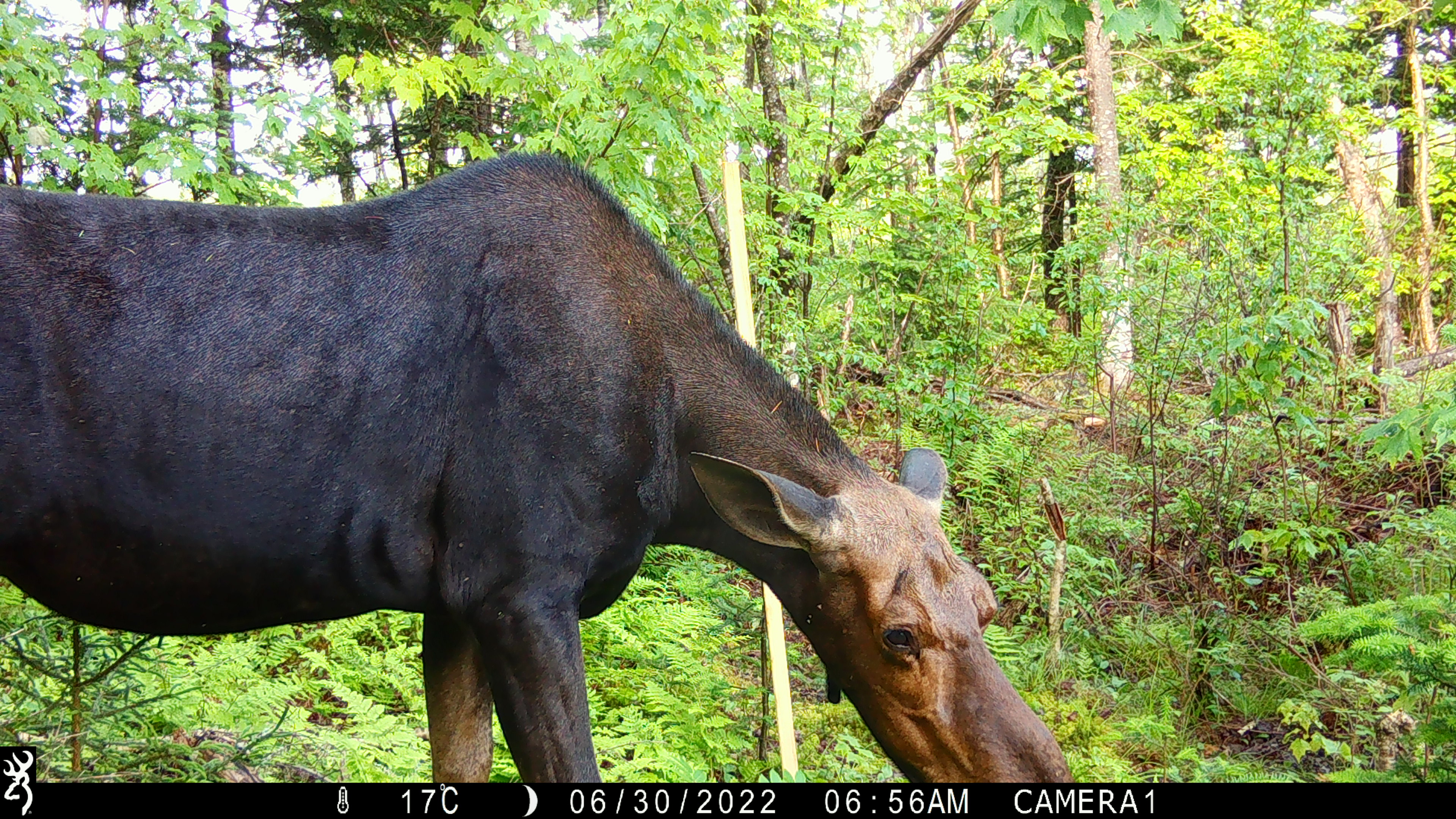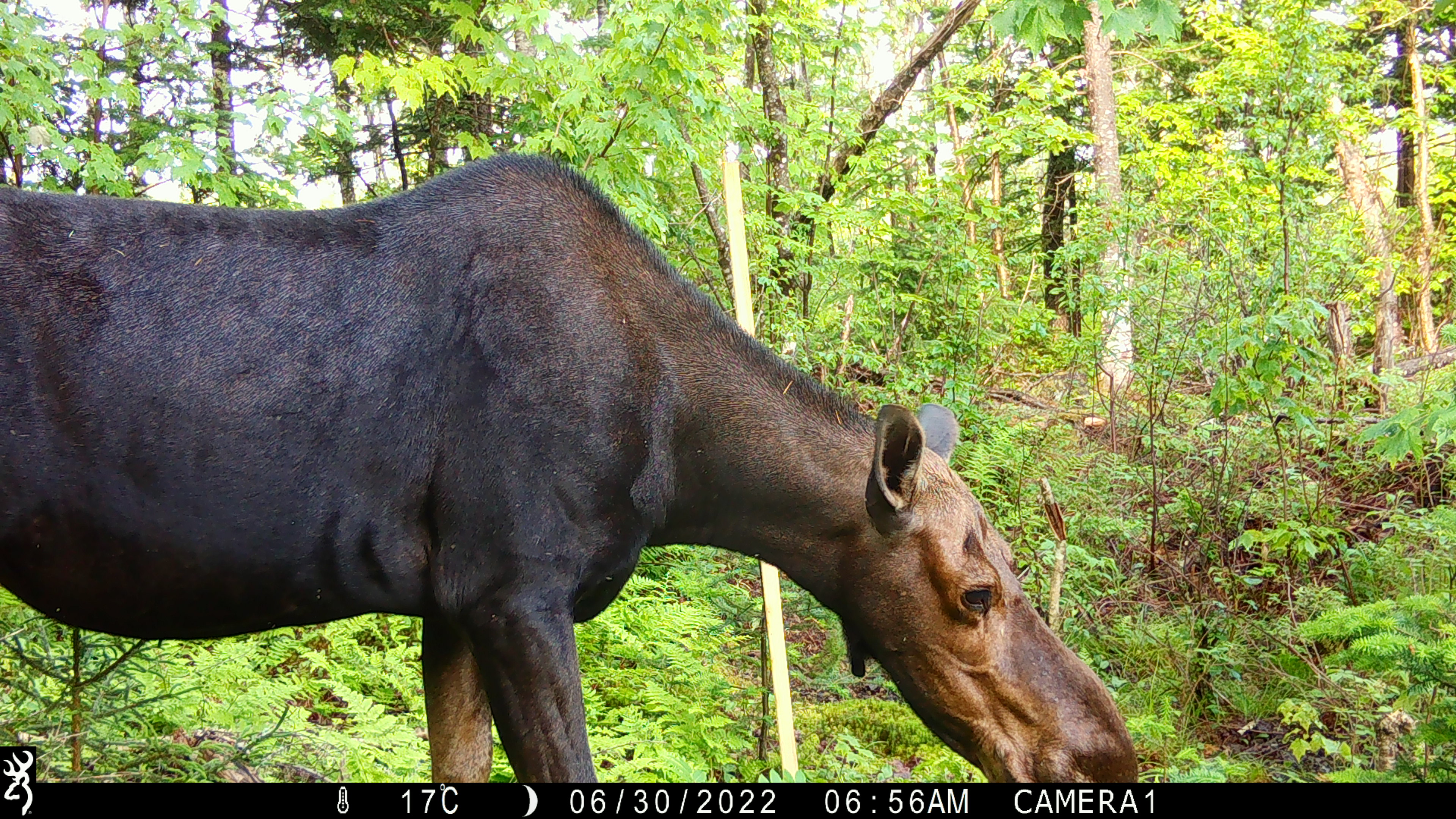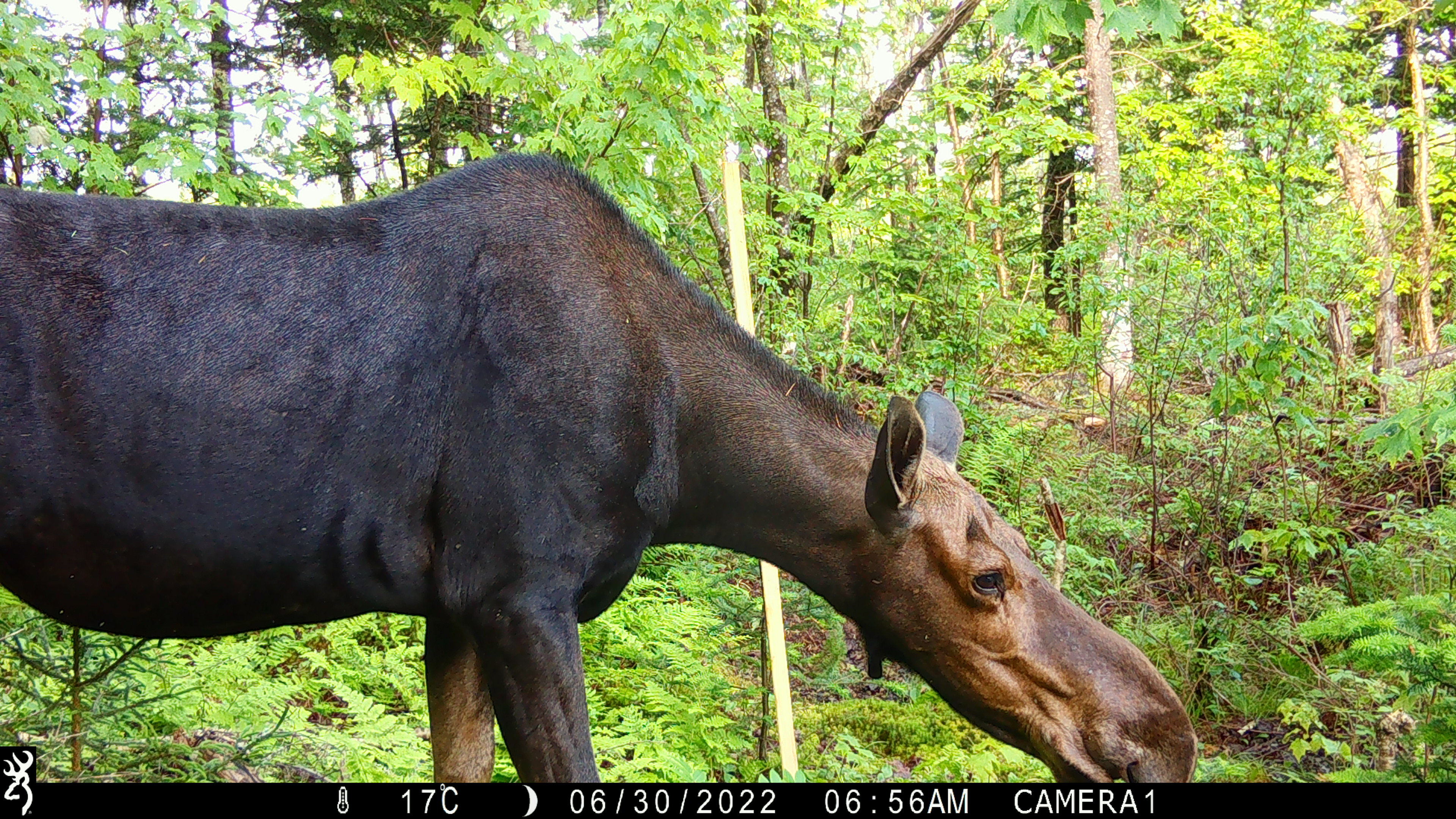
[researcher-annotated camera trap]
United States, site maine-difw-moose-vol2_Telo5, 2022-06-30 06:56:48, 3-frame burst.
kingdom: Animalia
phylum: Chordata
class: Mammalia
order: Artiodactyla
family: Cervidae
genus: Alces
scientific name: Alces alces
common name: moose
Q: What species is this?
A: Moose (Alces alces).